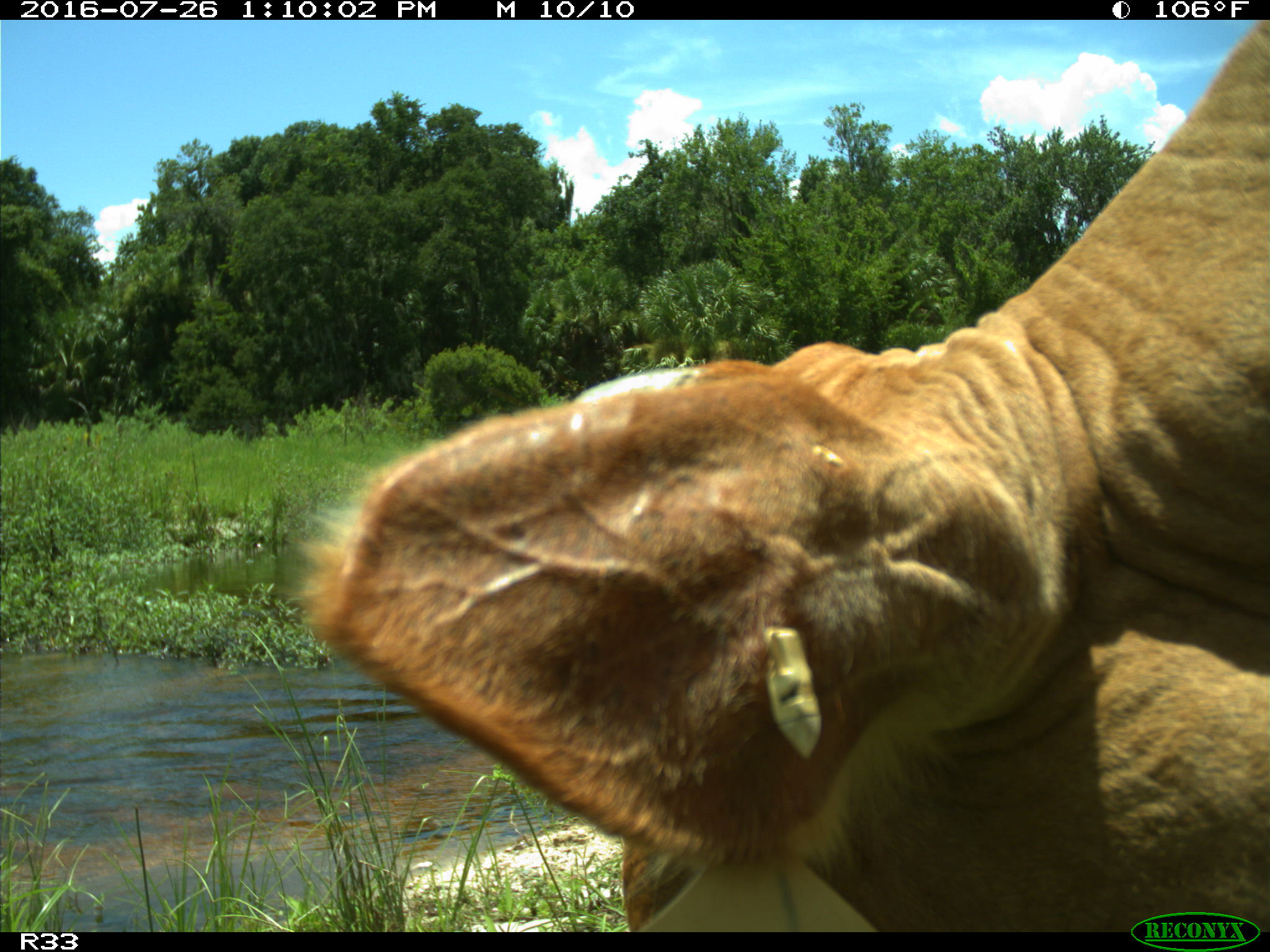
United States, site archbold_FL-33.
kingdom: Animalia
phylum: Chordata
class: Mammalia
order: Artiodactyla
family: Bovidae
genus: Bos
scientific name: Bos taurus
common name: domestic cow